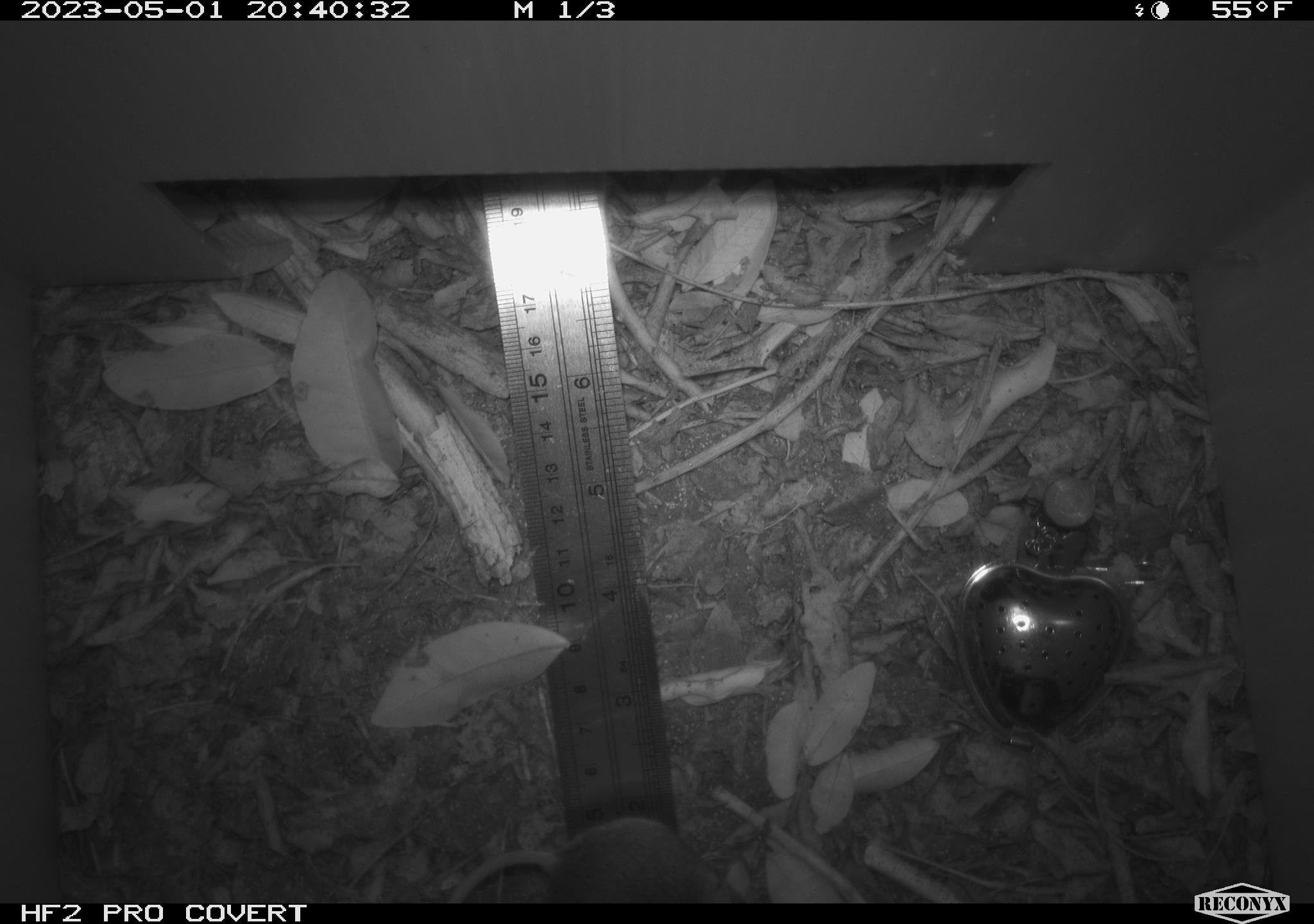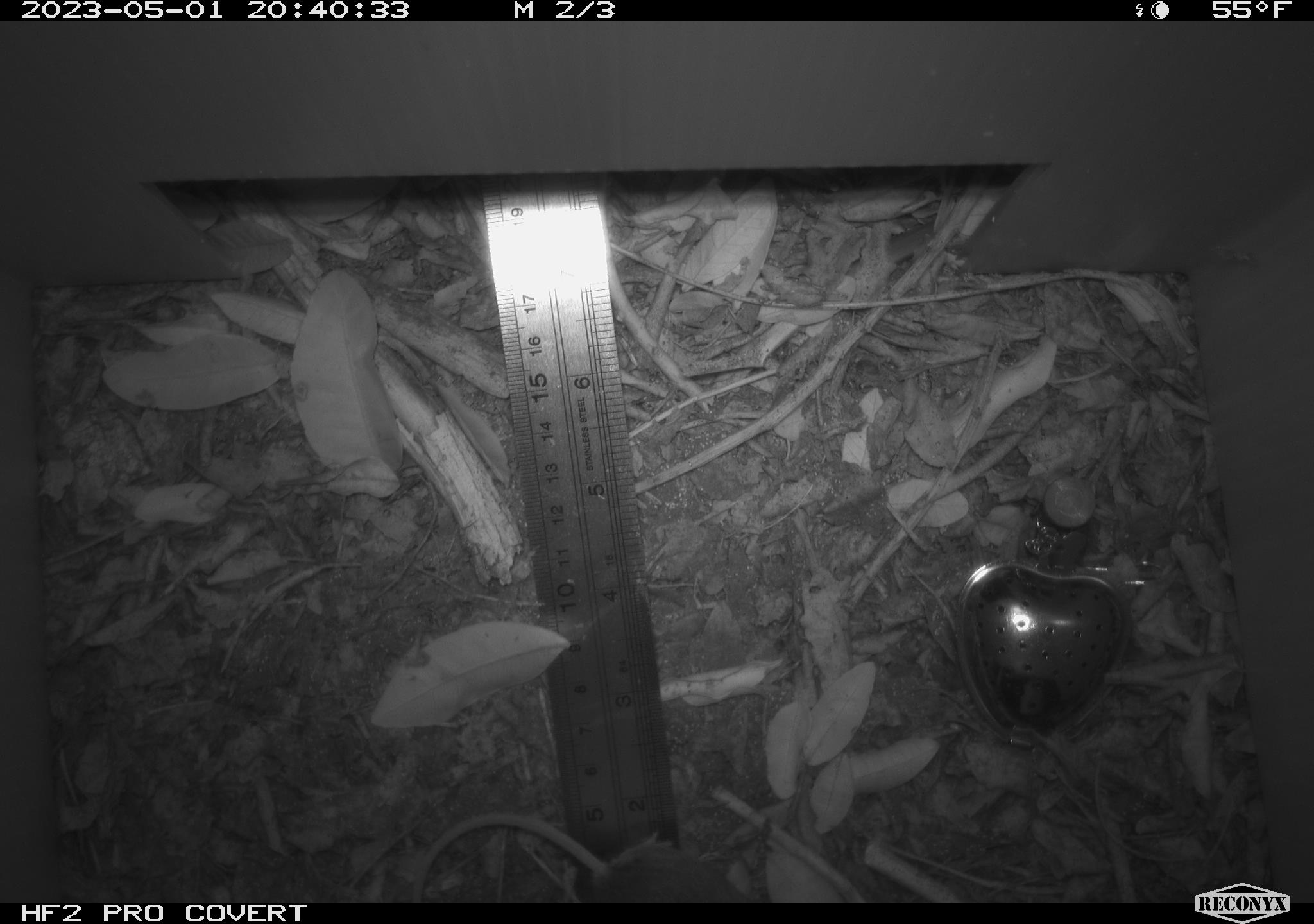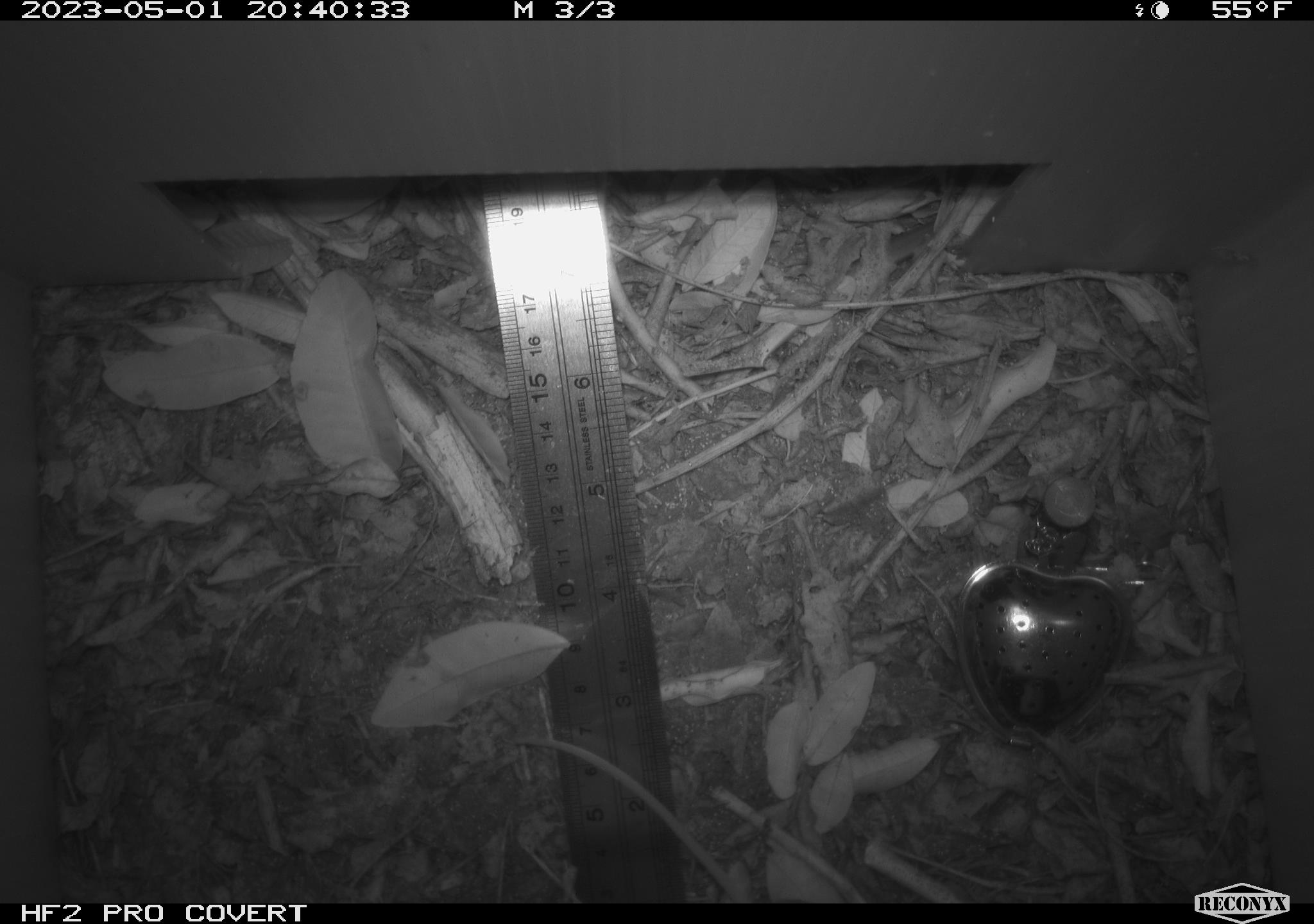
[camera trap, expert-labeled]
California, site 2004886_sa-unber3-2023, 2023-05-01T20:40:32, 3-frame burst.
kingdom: Animalia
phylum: Chordata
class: Mammalia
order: Rodentia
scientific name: Rodentia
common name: mouse species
Mouse species (Rodentia).